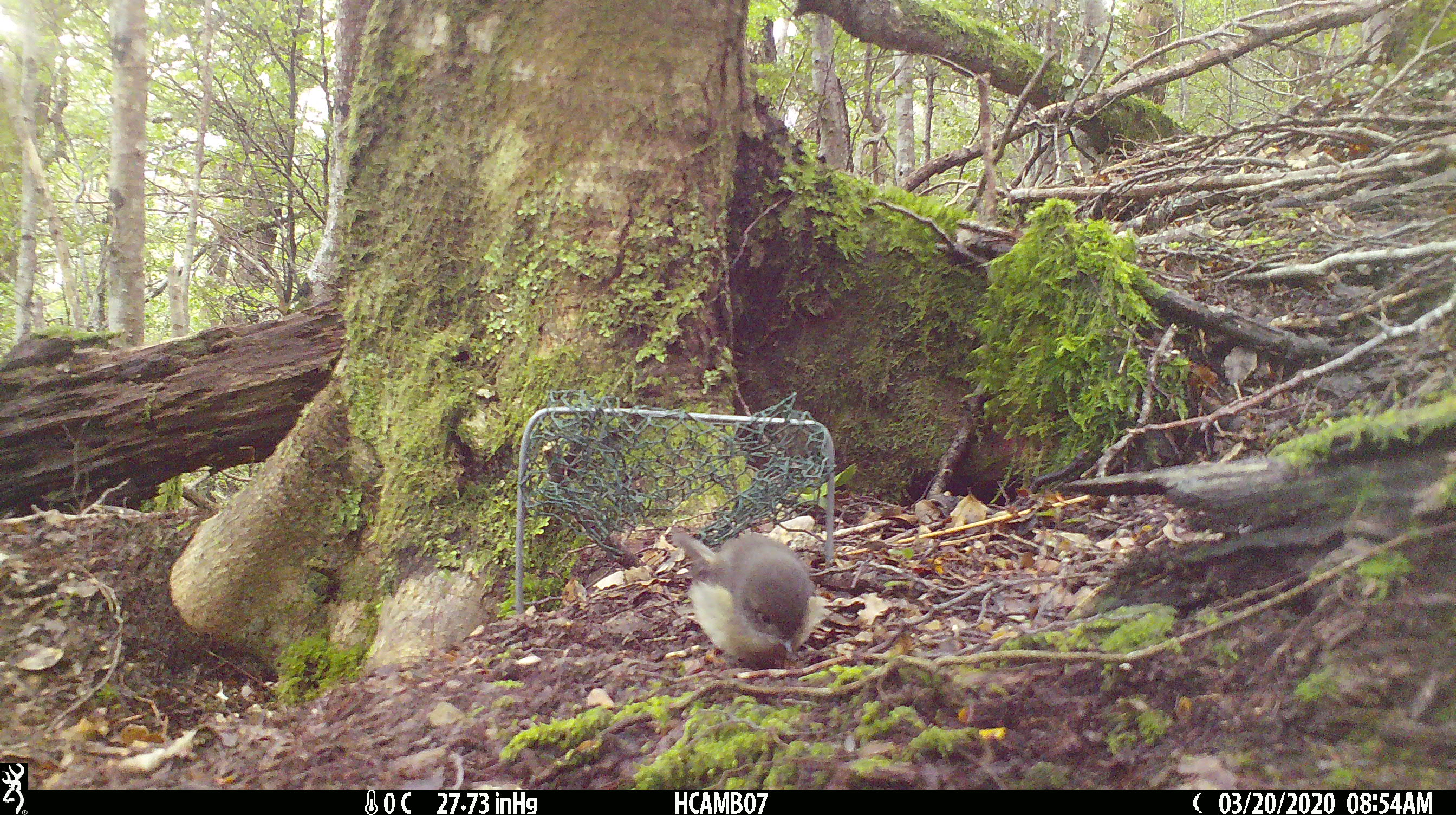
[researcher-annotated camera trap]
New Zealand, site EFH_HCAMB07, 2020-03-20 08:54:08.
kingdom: Animalia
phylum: Chordata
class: Aves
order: Passeriformes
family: Petroicidae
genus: Petroica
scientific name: Petroica macrocephala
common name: tomtit